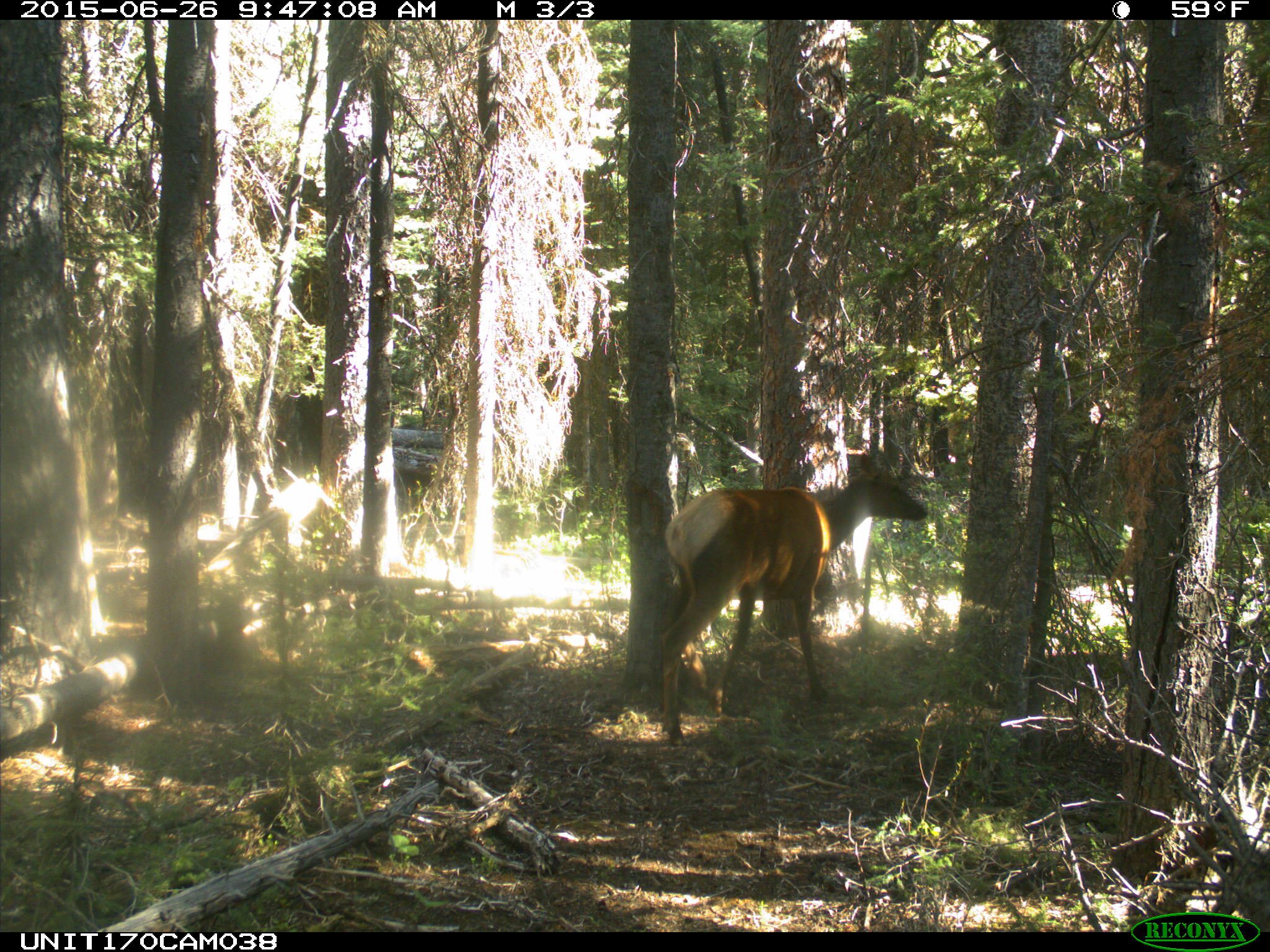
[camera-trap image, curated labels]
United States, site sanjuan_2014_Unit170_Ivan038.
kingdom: Animalia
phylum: Chordata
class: Mammalia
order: Artiodactyla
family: Cervidae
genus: Cervus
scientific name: Cervus elaphus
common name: red deer